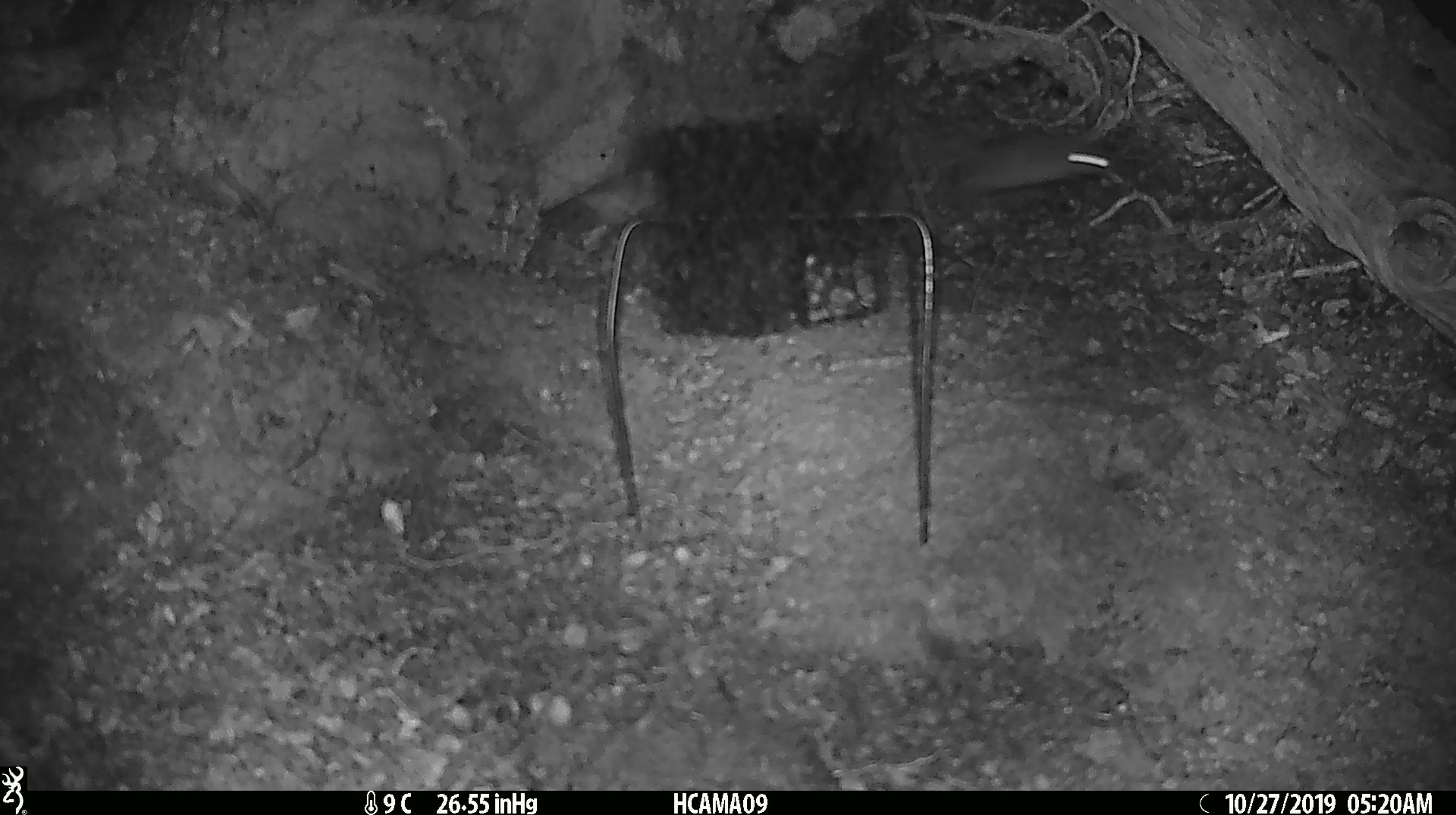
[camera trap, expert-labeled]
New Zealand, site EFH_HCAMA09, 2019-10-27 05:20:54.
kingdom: Animalia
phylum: Chordata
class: Mammalia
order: Rodentia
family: Muridae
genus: Mus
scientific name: Mus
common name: mouse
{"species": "mouse (Mus)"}